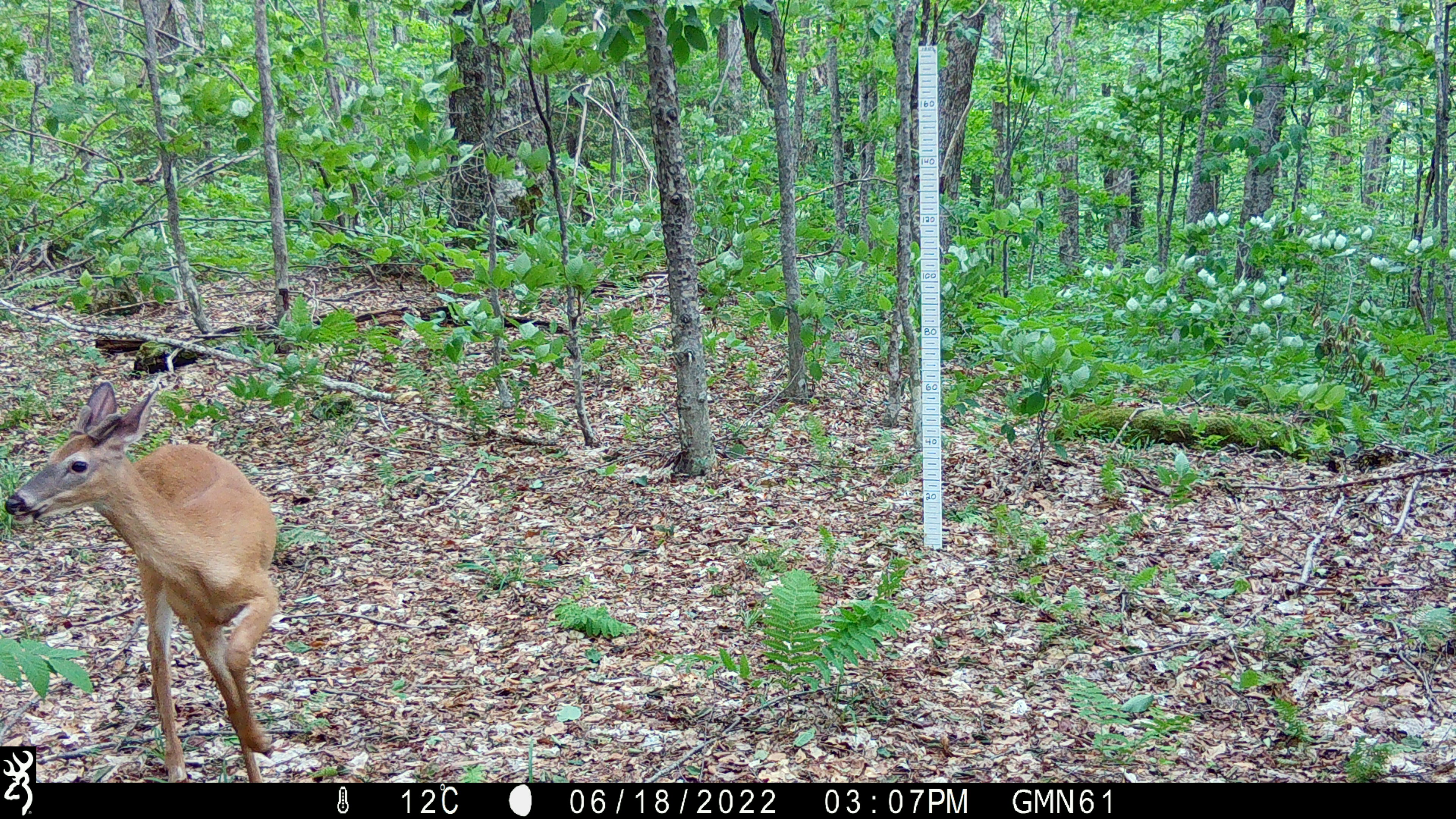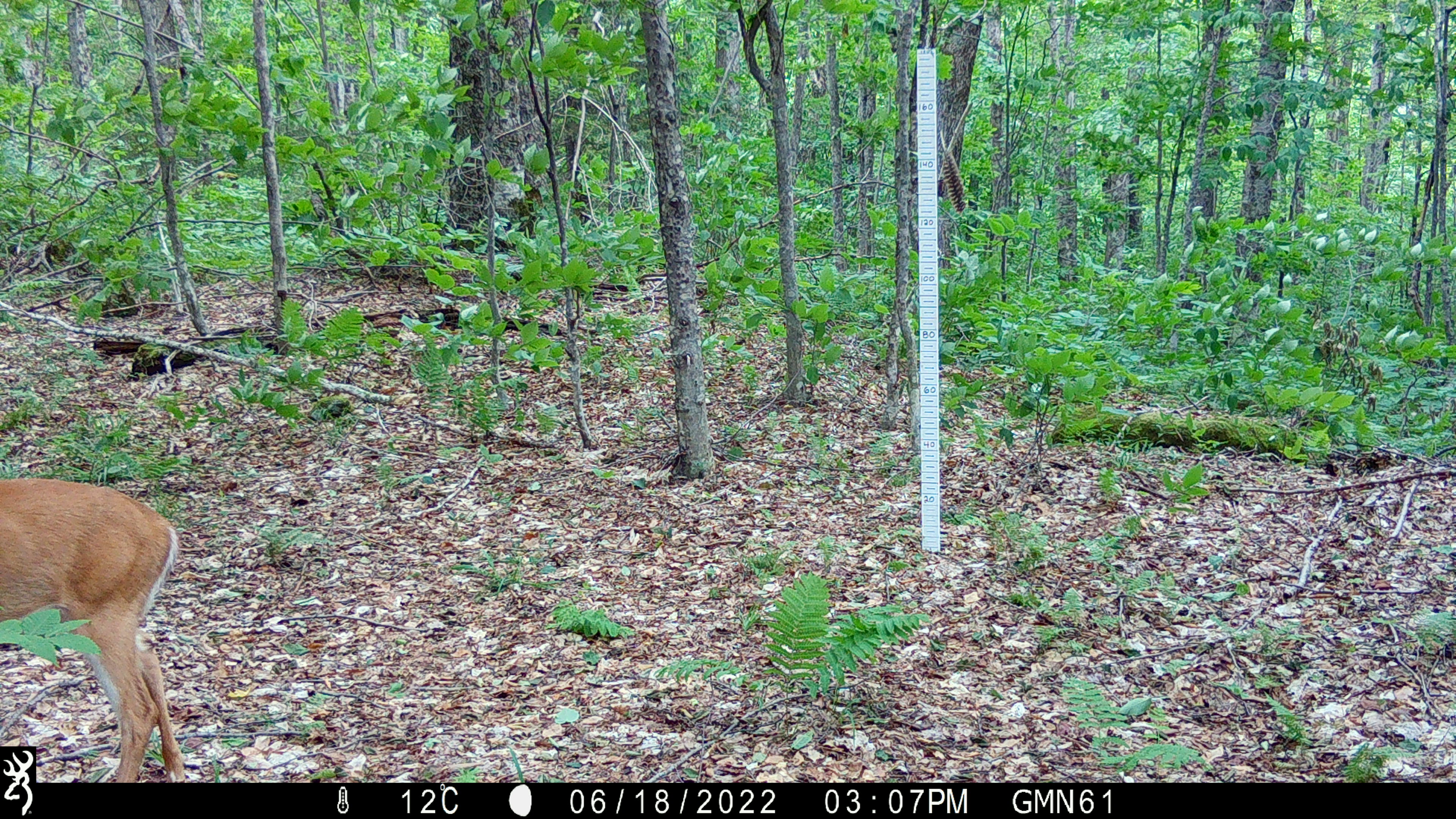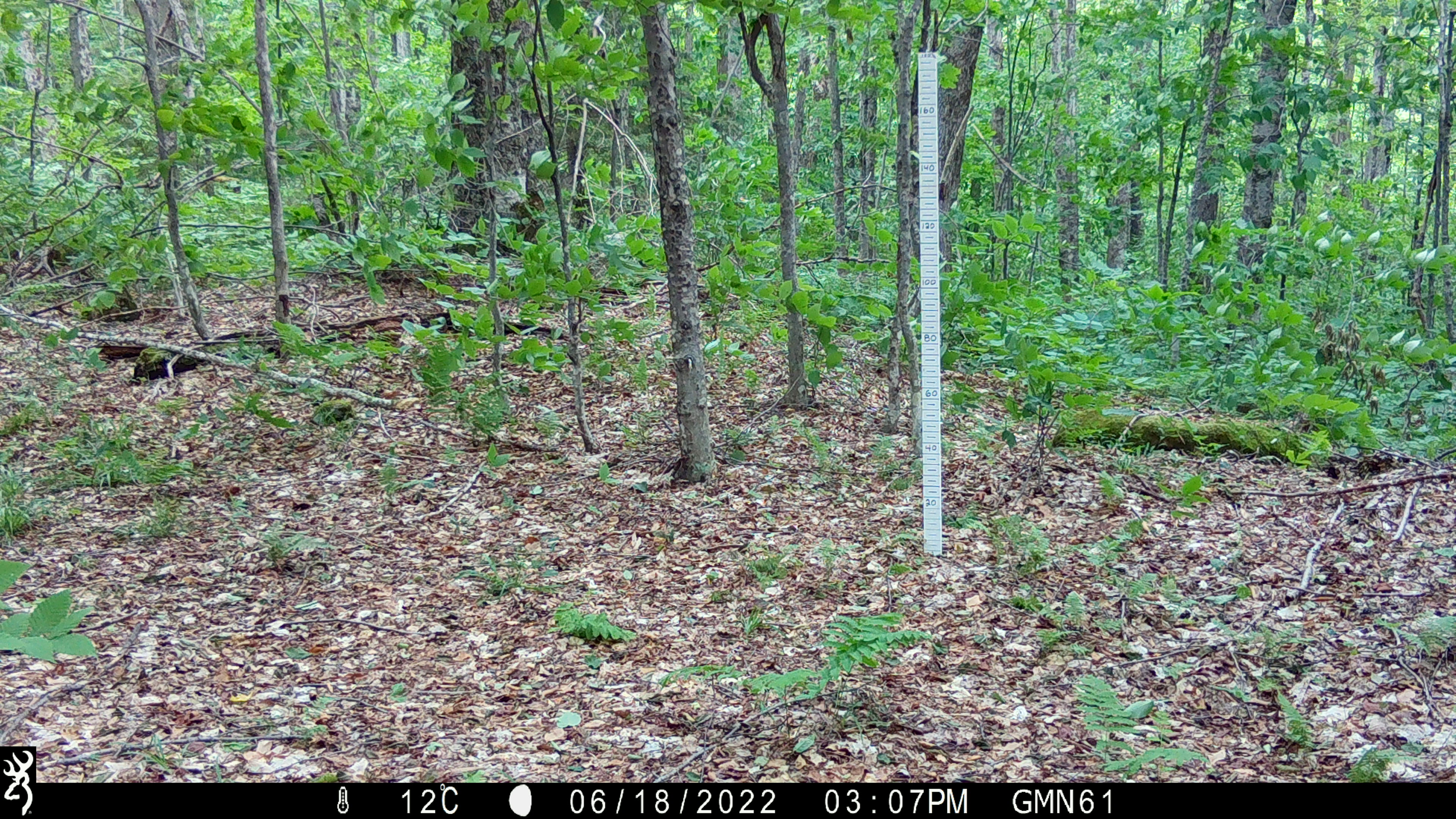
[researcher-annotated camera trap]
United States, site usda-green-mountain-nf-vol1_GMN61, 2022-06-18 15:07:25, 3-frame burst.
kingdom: Animalia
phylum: Chordata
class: Mammalia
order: Artiodactyla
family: Cervidae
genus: Odocoileus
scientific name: Odocoileus virginianus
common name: white-tailed deer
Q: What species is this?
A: White-tailed deer (Odocoileus virginianus).